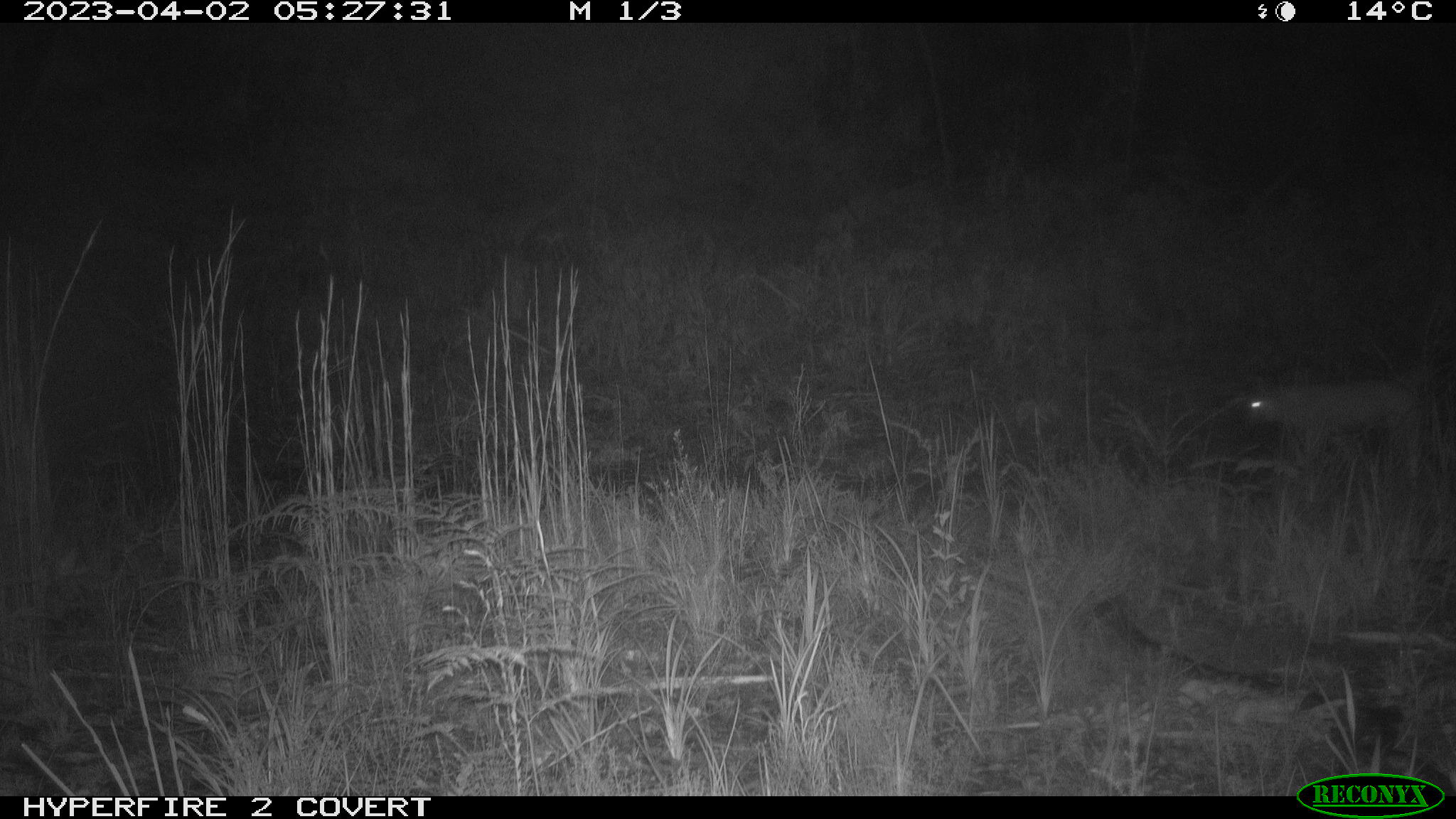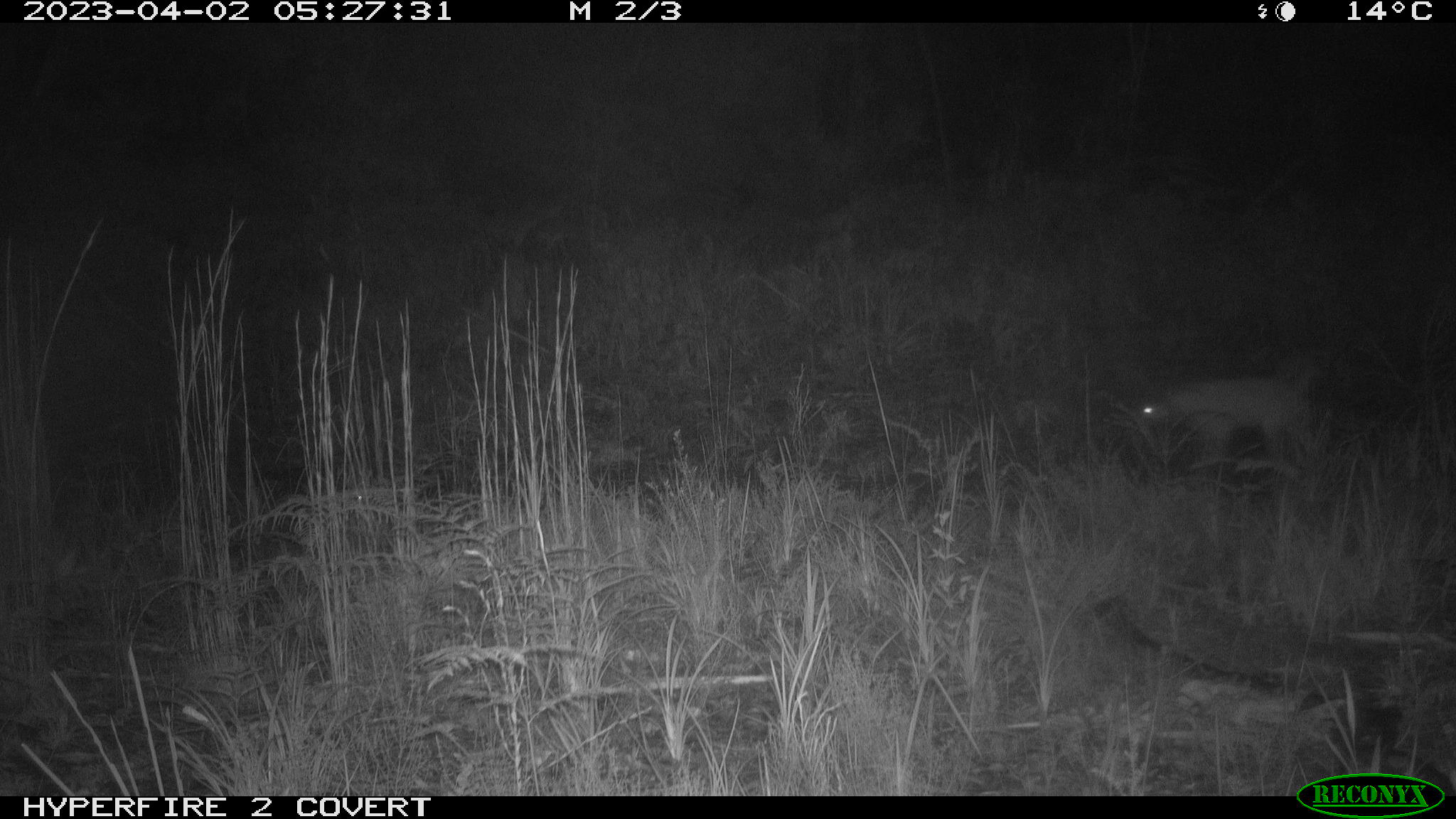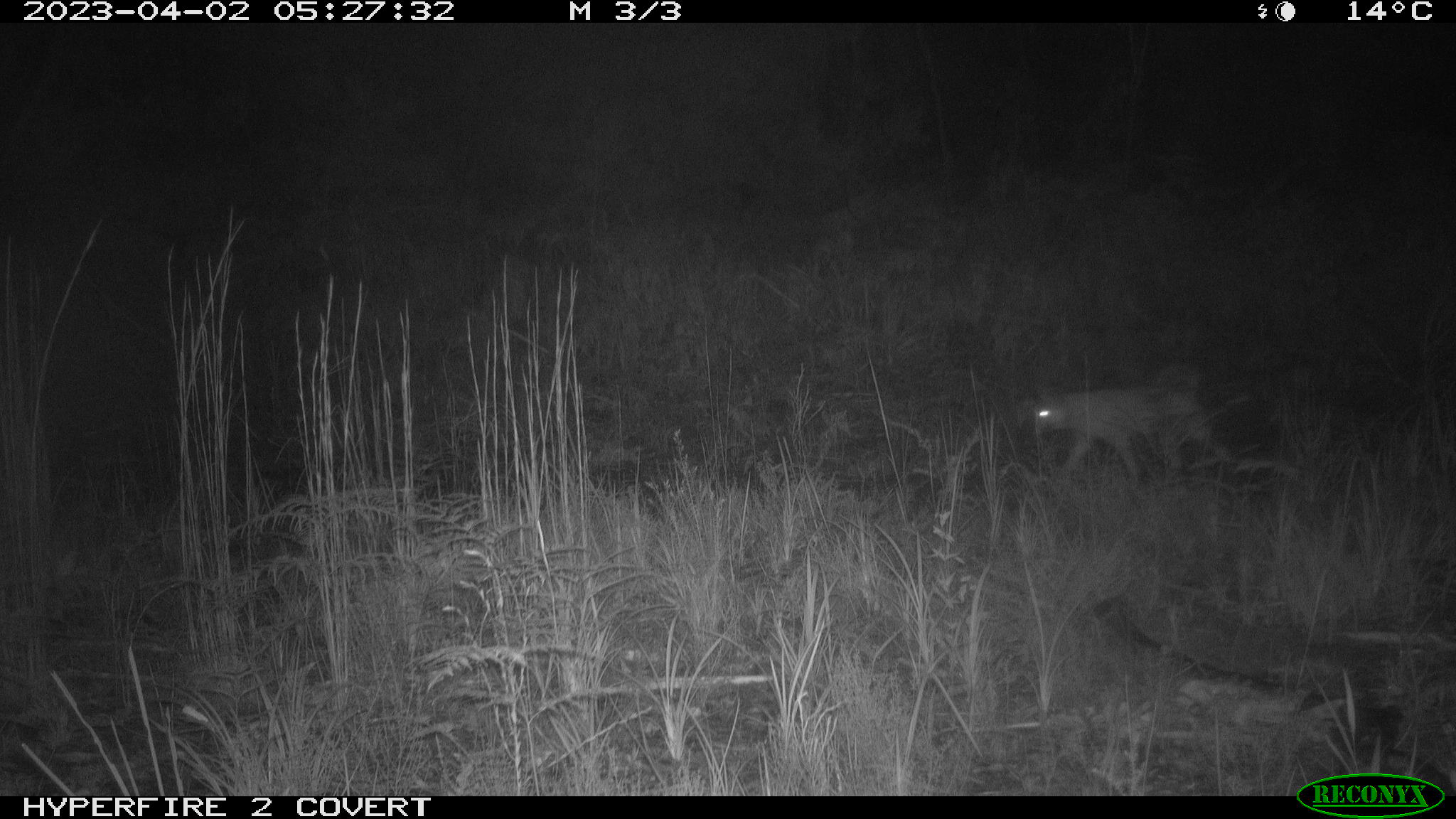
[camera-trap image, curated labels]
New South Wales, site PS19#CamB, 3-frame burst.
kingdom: Animalia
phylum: Chordata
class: Mammalia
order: Carnivora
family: Canidae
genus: Canis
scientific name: Canis familiaris dingo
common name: dingo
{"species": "dingo (Canis familiaris dingo)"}